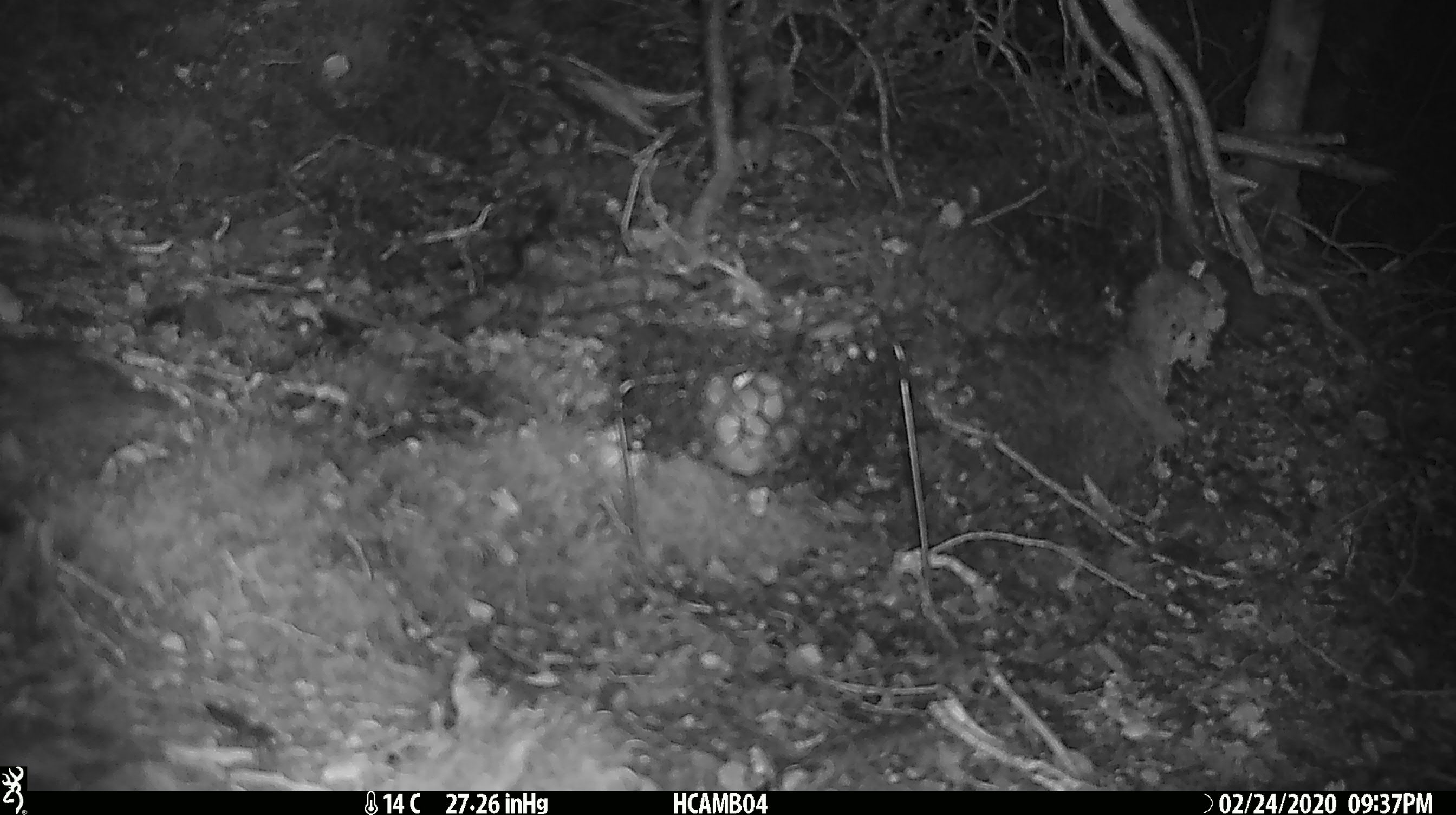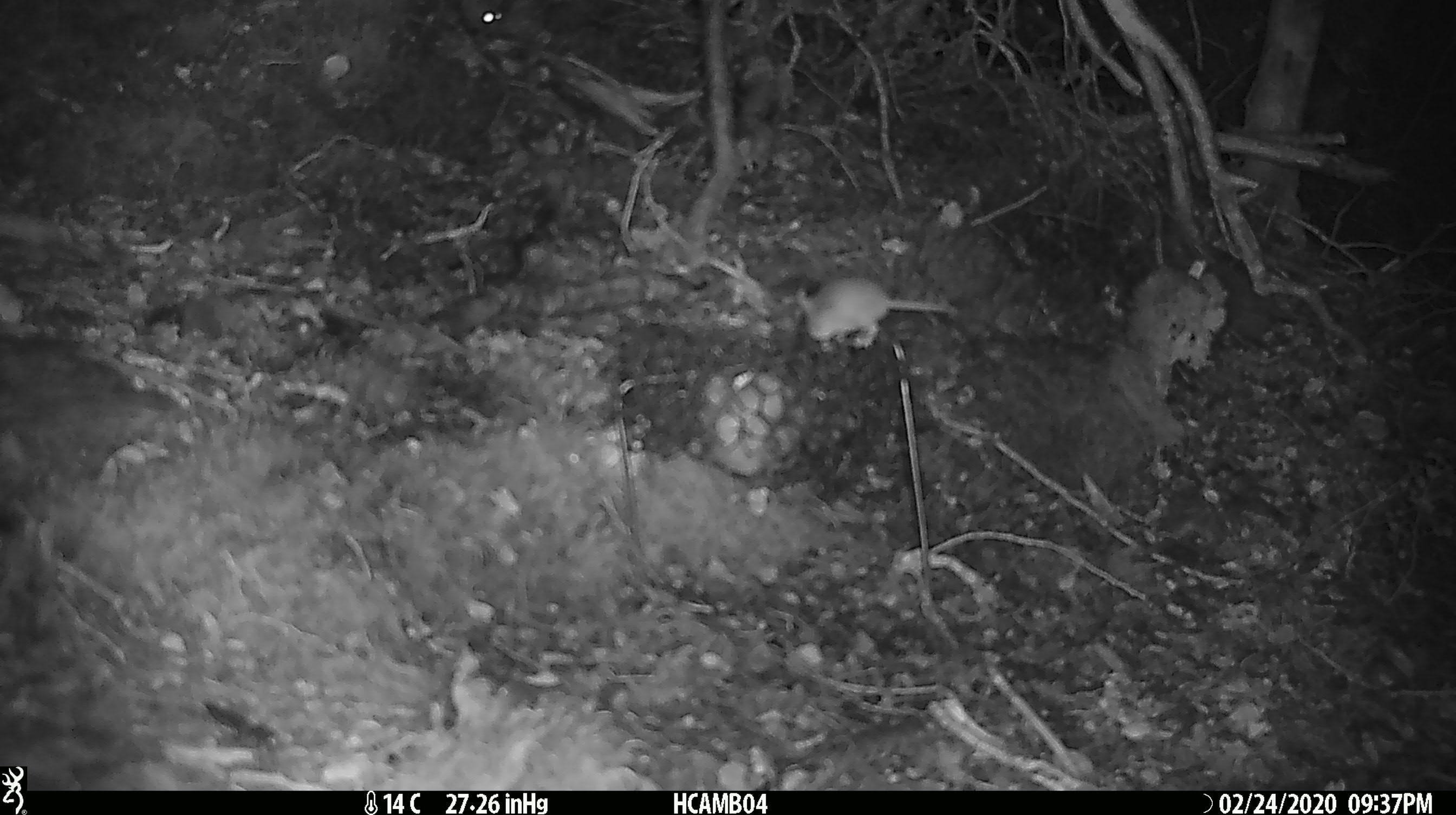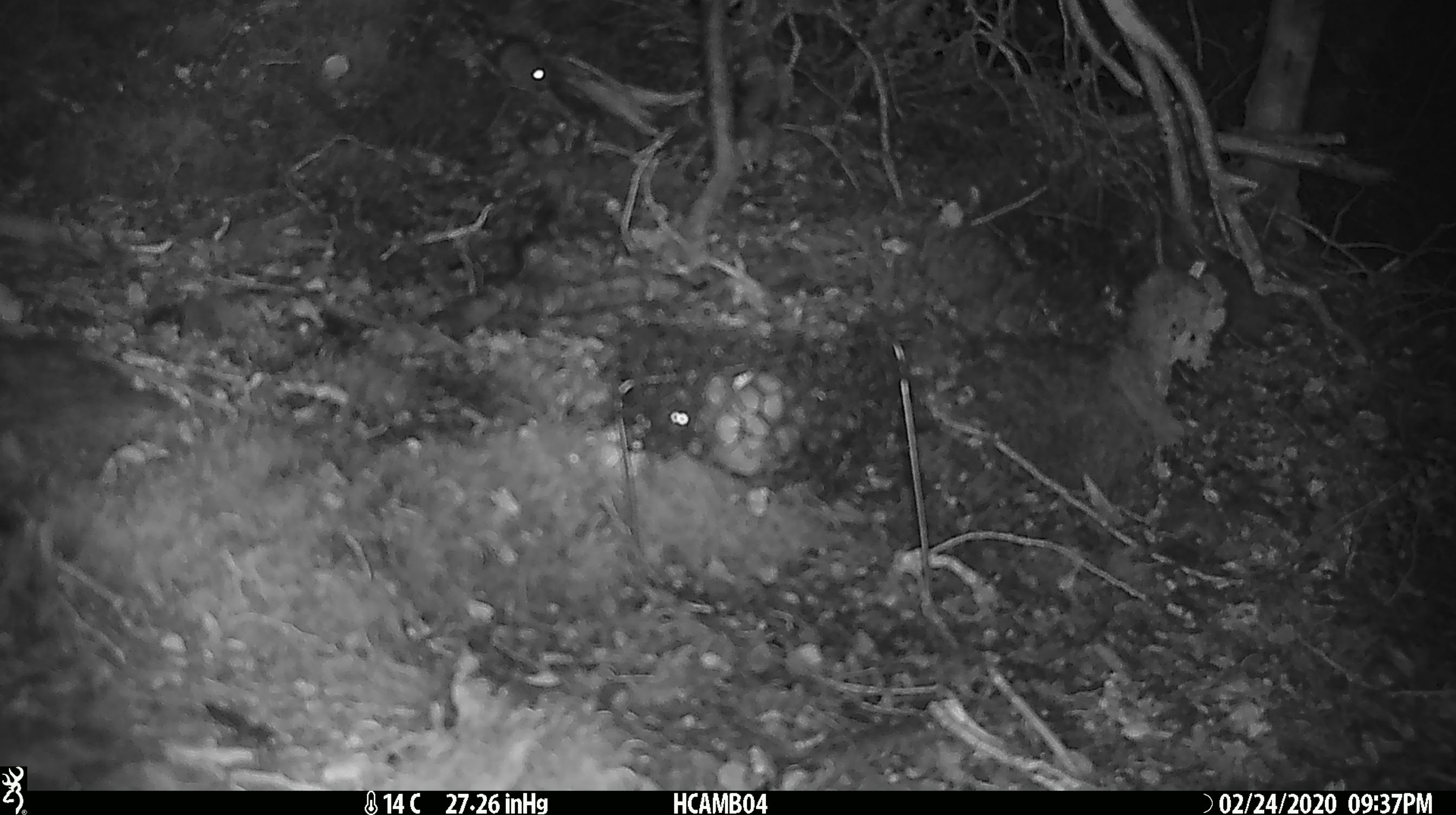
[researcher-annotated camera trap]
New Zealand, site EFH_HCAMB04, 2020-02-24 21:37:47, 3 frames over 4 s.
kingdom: Animalia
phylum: Chordata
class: Mammalia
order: Rodentia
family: Muridae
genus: Mus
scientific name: Mus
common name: mouse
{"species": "mouse (Mus)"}